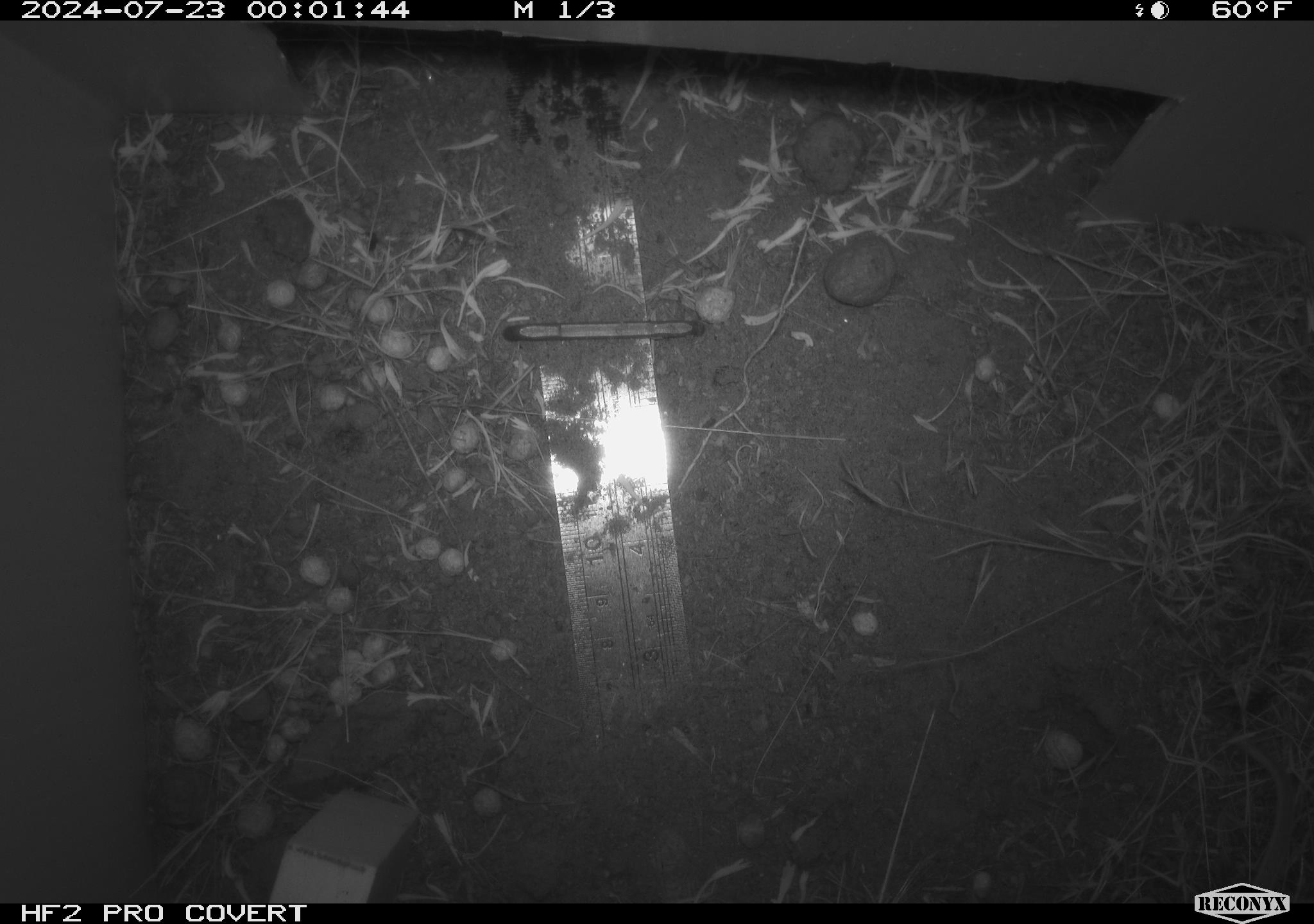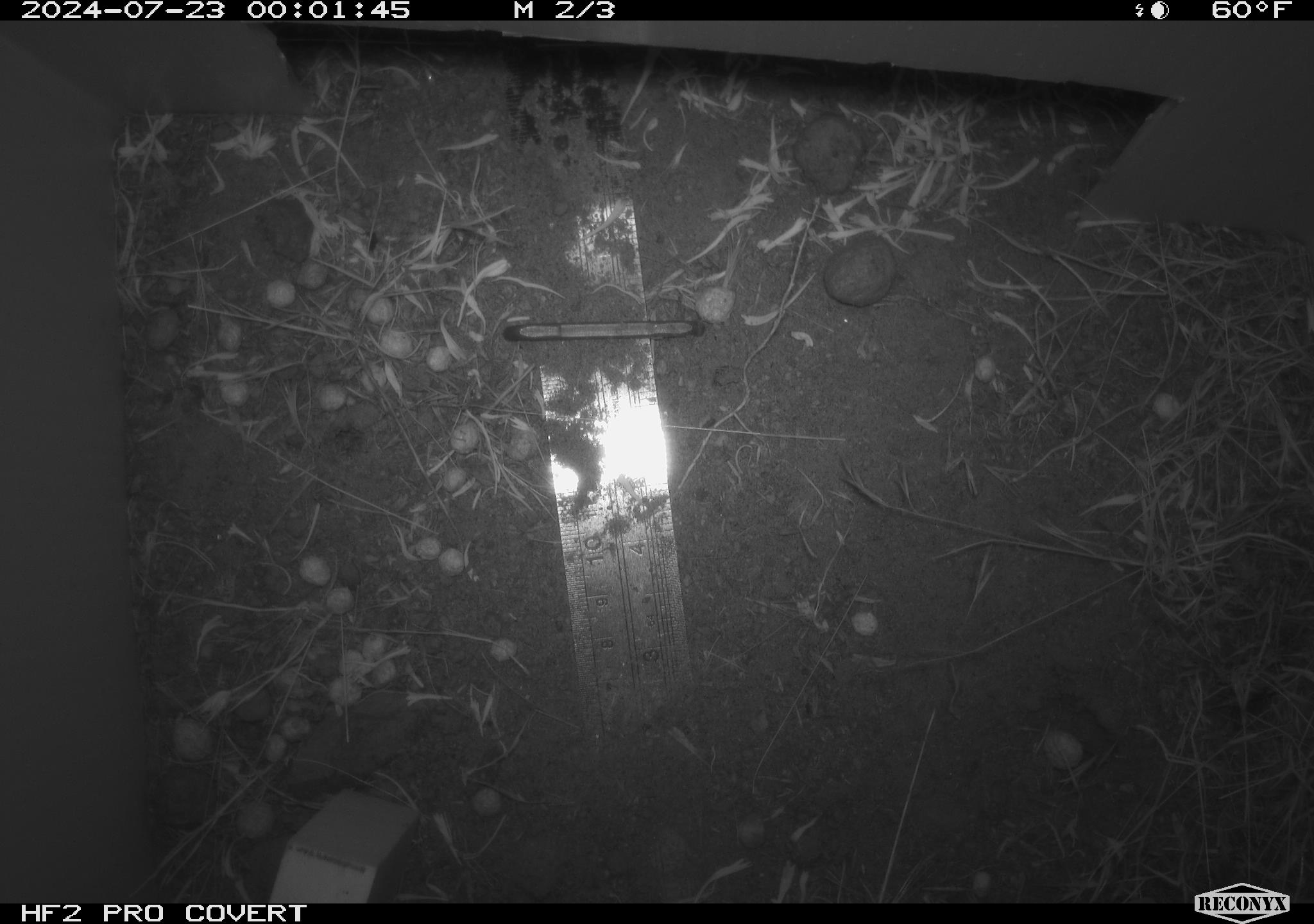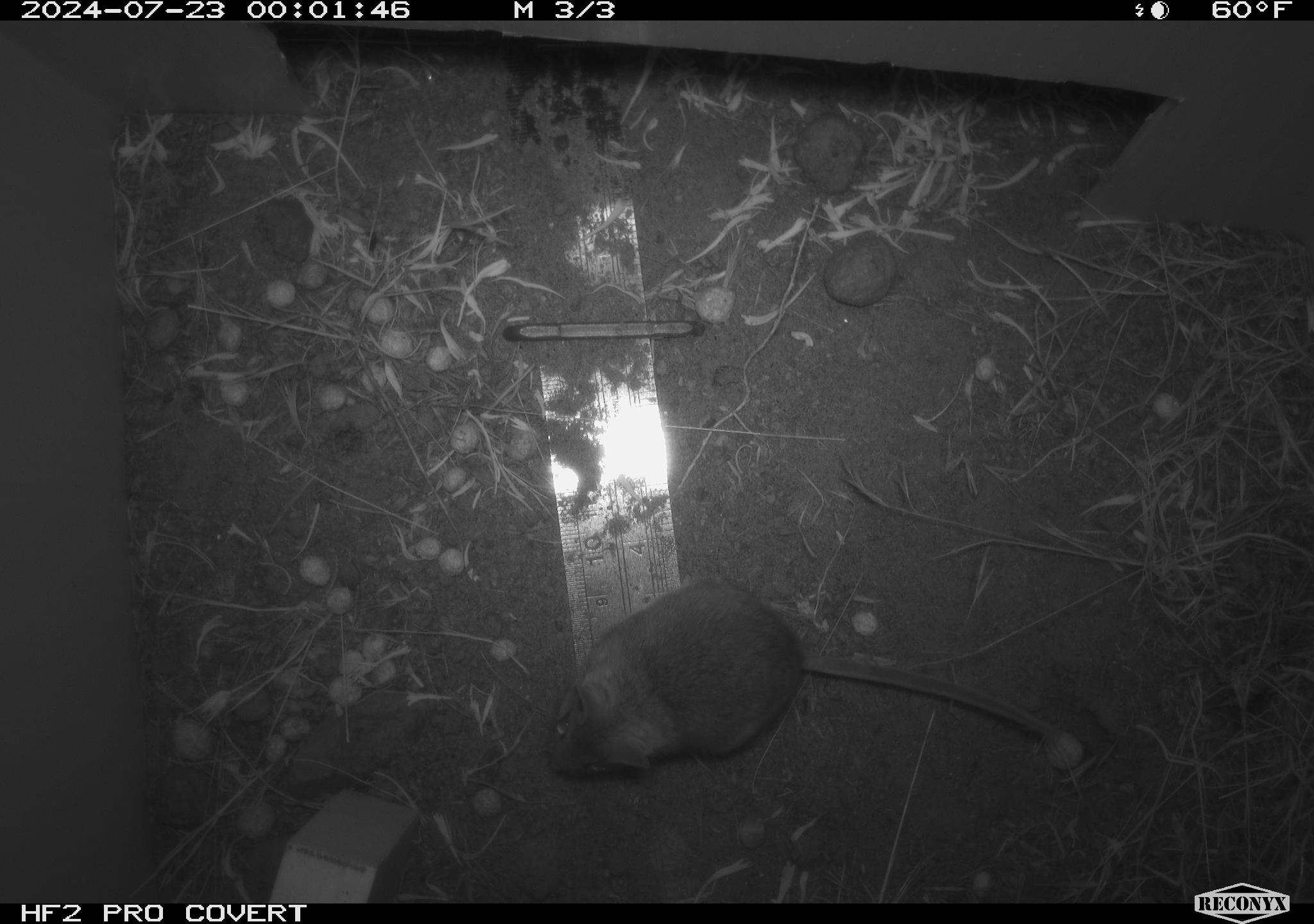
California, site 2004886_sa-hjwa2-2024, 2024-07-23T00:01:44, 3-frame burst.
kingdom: Animalia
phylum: Chordata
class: Mammalia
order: Rodentia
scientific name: Rodentia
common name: rodent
Rodent (Rodentia).